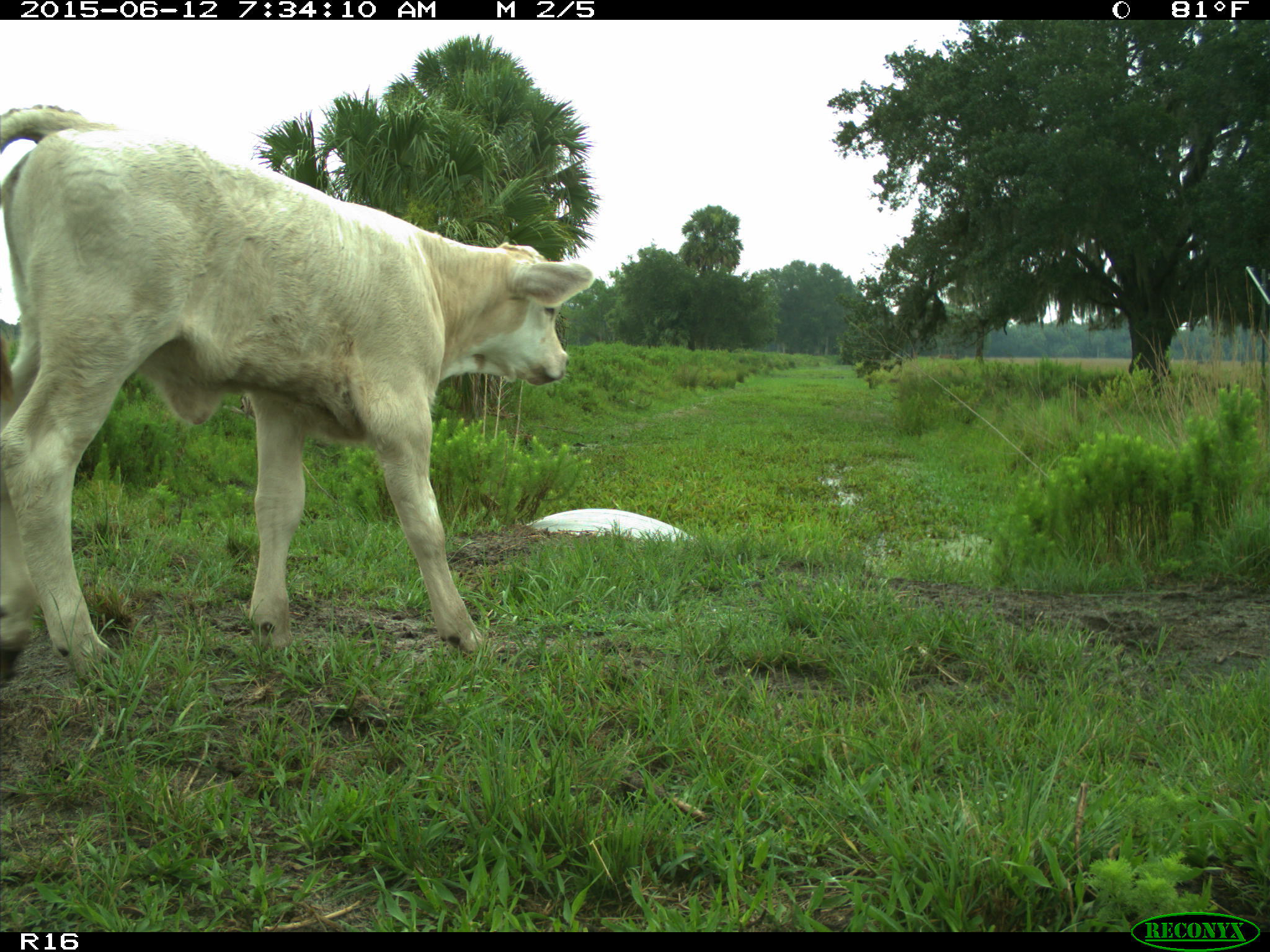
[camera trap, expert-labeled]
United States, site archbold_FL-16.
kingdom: Animalia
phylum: Chordata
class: Mammalia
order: Artiodactyla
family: Bovidae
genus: Bos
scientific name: Bos taurus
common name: domestic cow